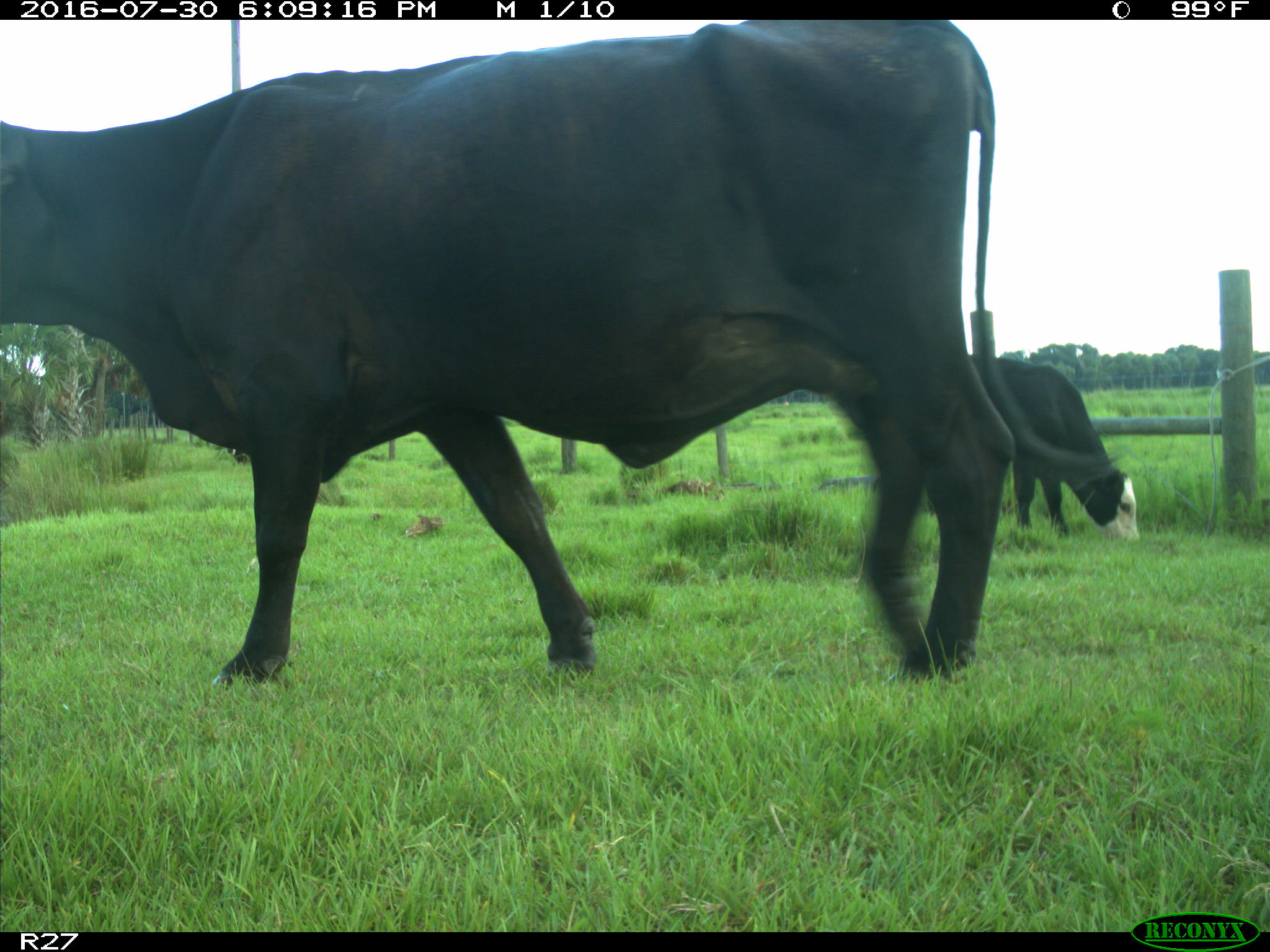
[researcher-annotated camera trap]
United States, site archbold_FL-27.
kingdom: Animalia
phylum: Chordata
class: Mammalia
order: Artiodactyla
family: Bovidae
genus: Bos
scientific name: Bos taurus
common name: domestic cow